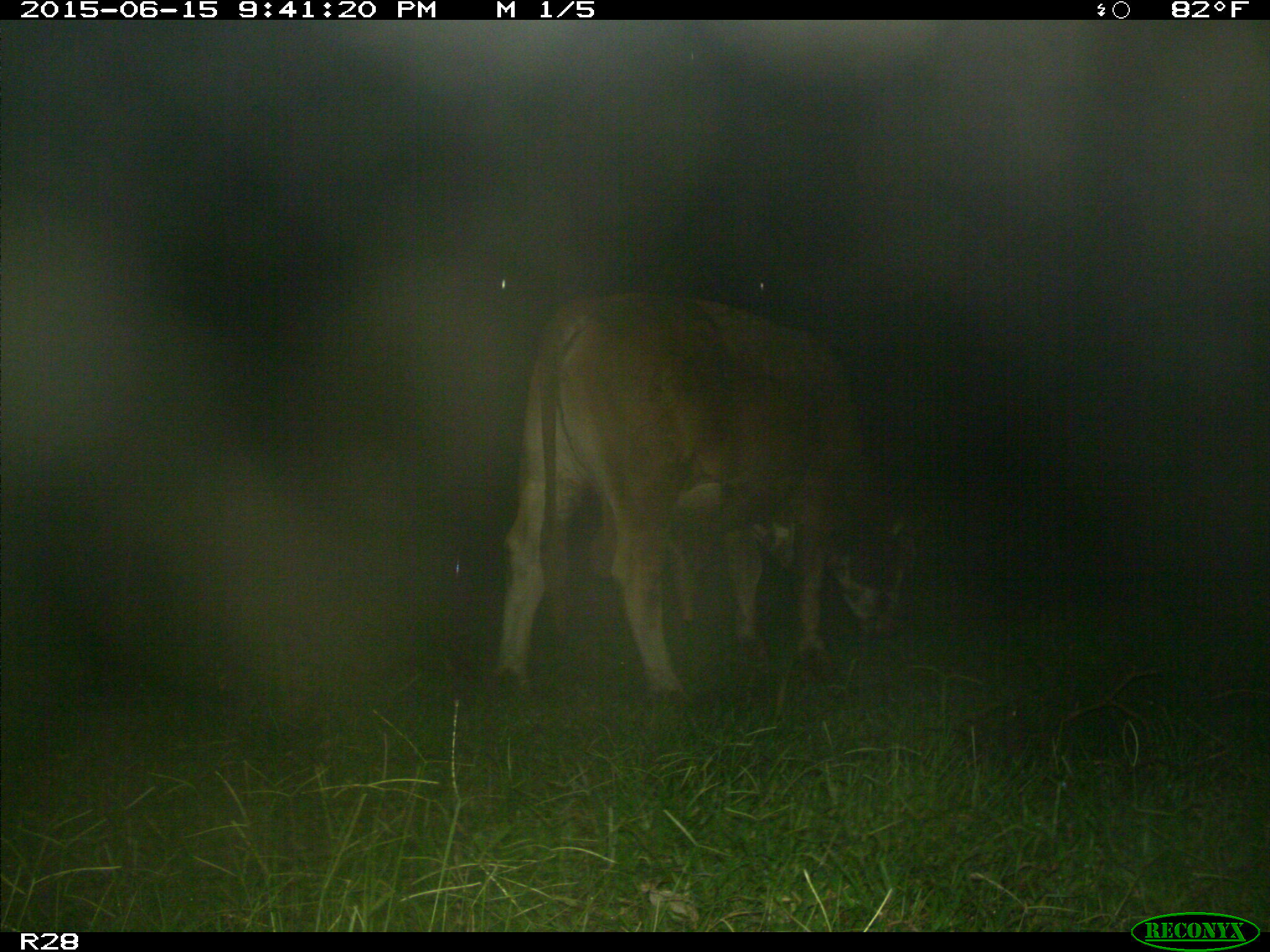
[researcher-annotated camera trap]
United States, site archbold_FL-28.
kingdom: Animalia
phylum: Chordata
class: Mammalia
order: Artiodactyla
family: Bovidae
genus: Bos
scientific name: Bos taurus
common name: domestic cow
Bos taurus (domestic cow).